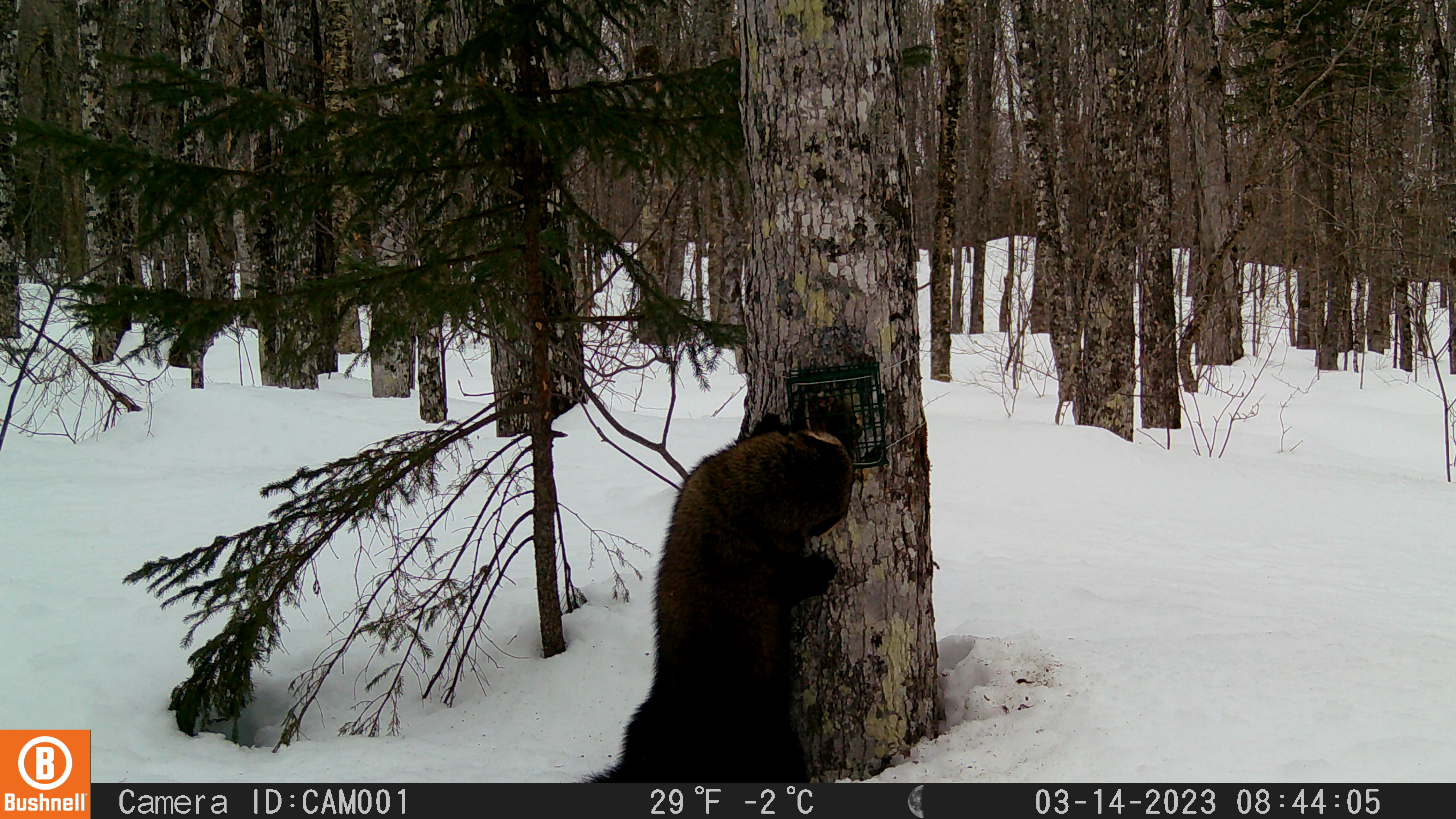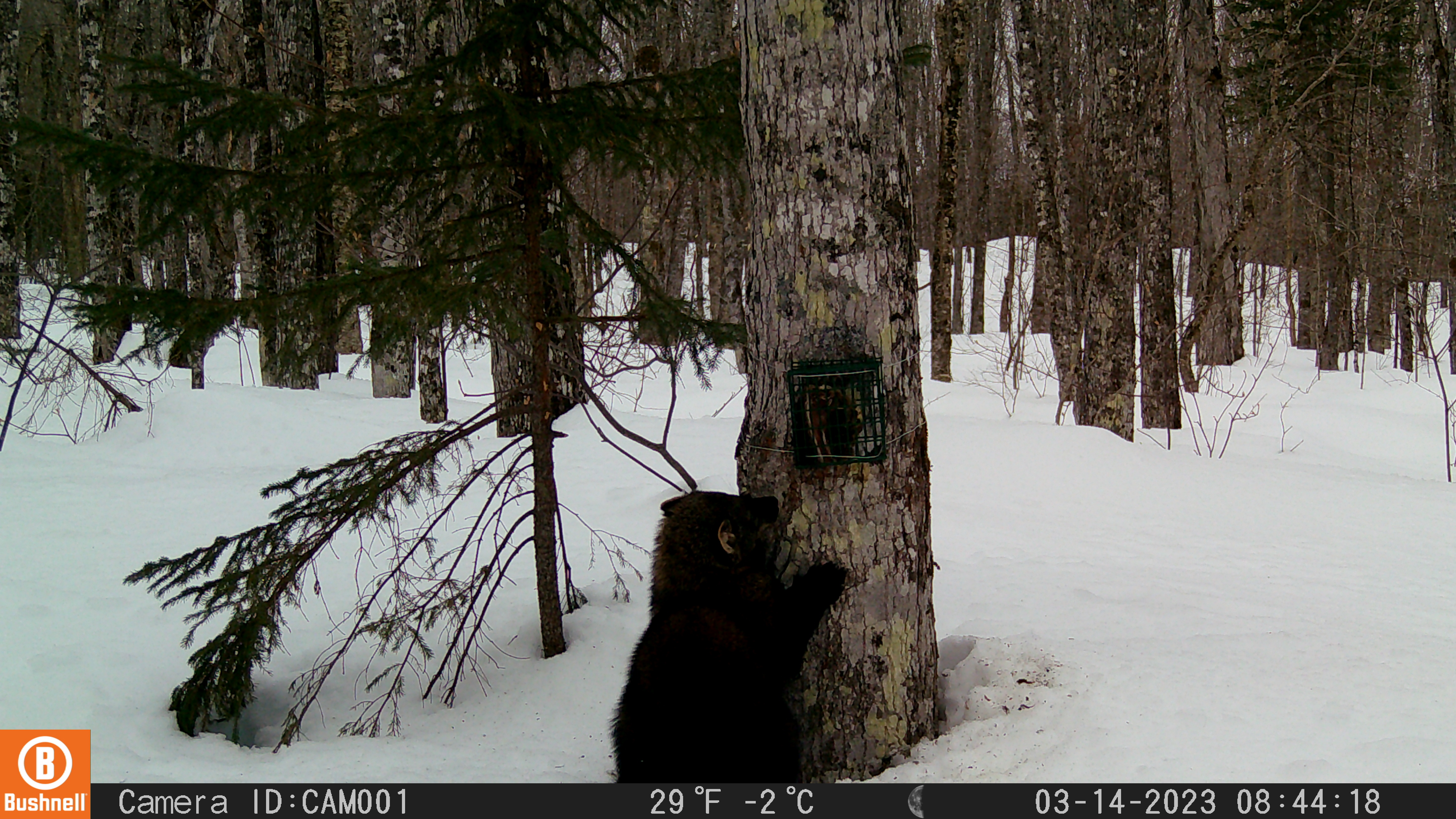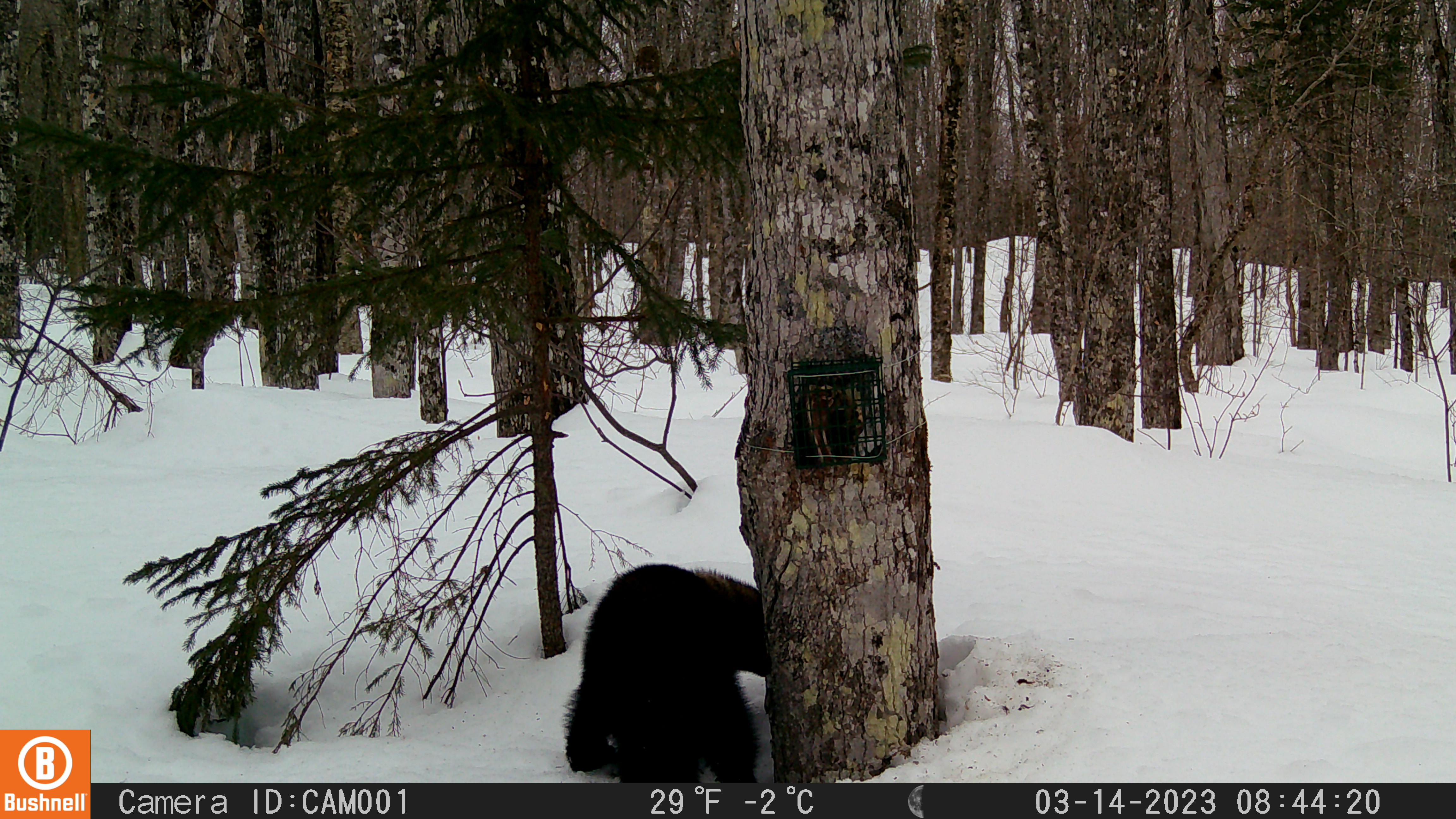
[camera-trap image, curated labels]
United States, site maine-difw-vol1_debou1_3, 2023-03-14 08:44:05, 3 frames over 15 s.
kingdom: Animalia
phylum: Chordata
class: Mammalia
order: Carnivora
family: Mustelidae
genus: Pekania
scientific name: Pekania pennanti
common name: fisher